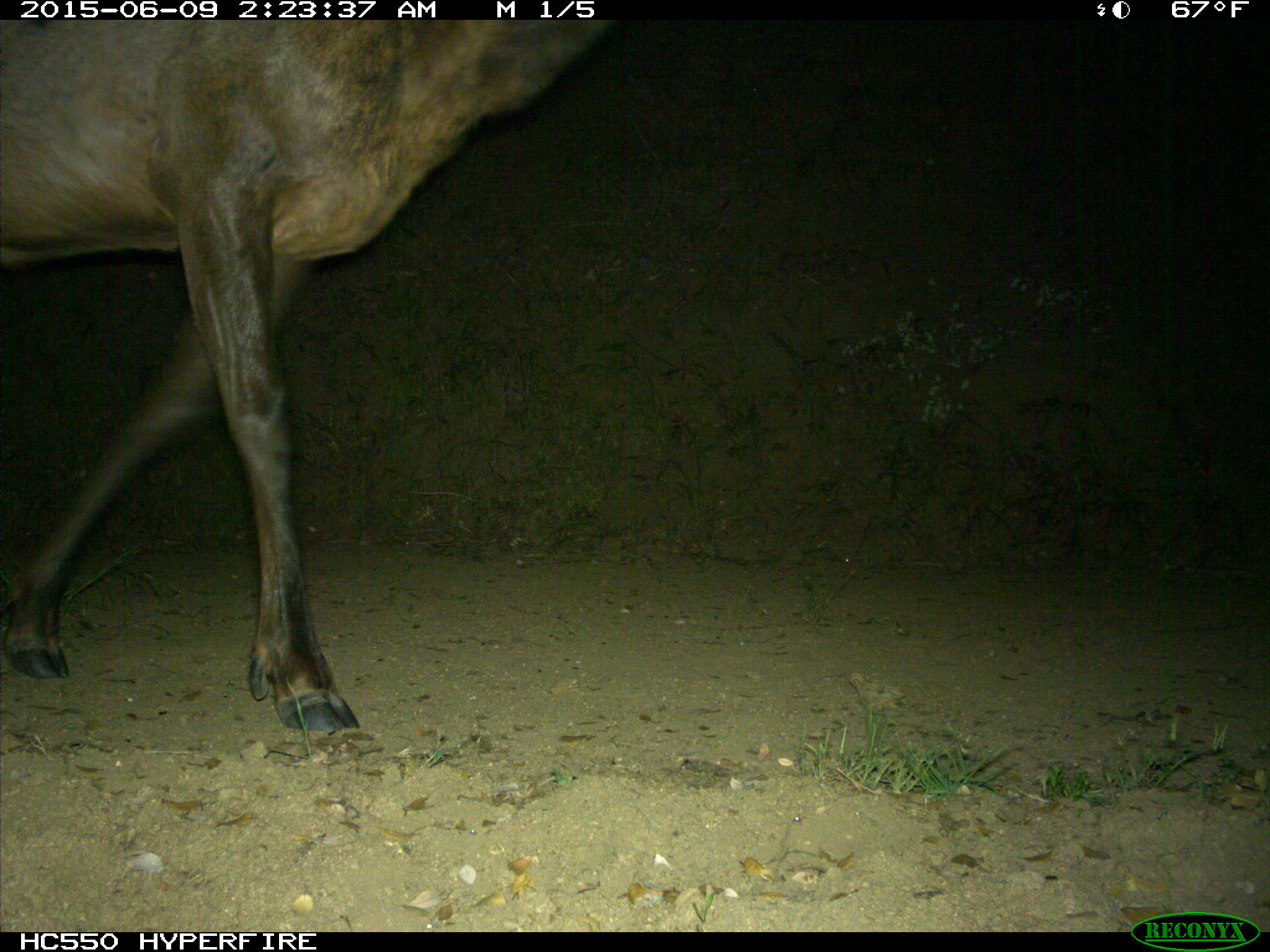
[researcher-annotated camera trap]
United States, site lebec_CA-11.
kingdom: Animalia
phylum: Chordata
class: Mammalia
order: Artiodactyla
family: Cervidae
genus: Cervus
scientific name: Cervus canadensis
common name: elk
Cervus canadensis (elk).